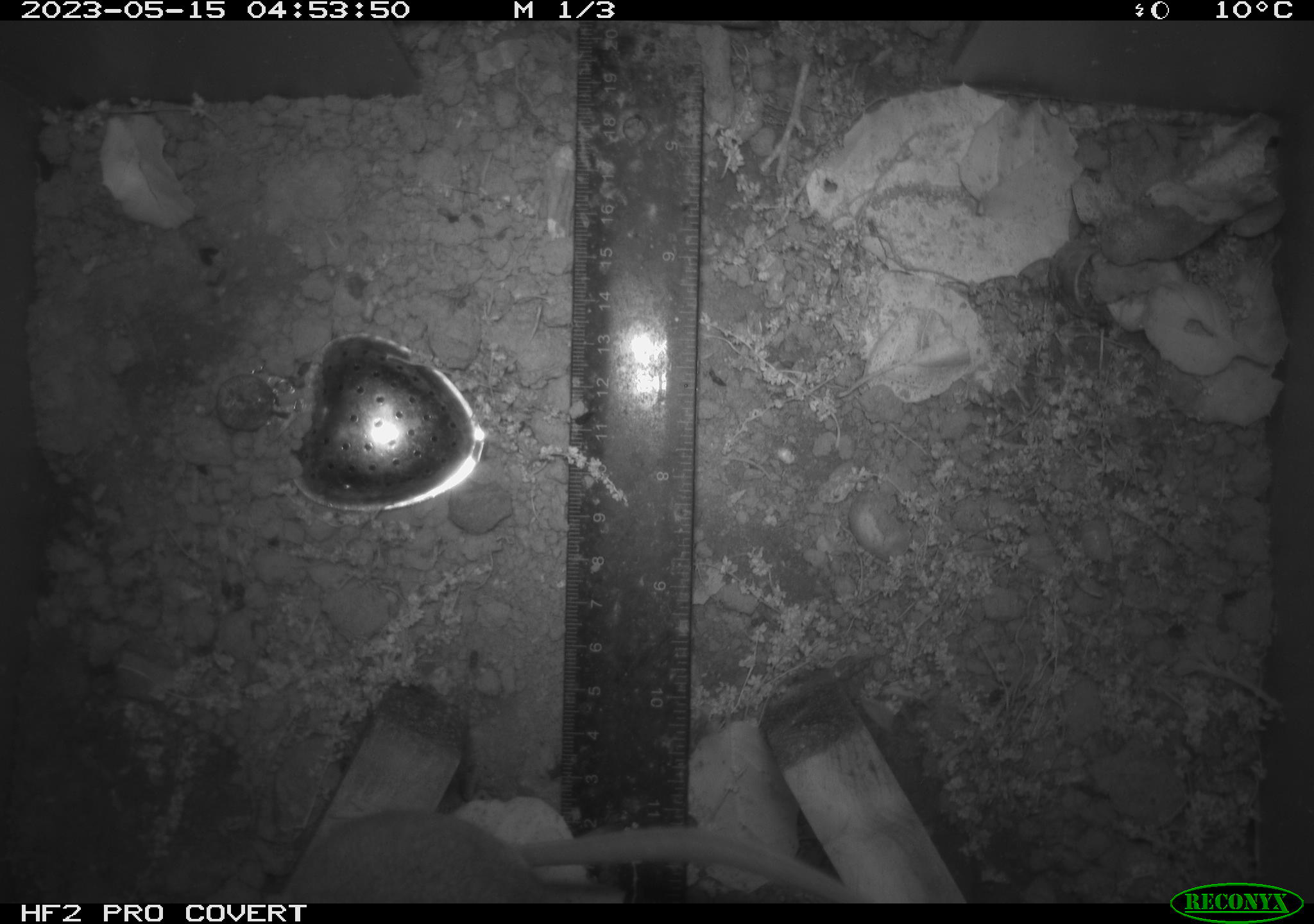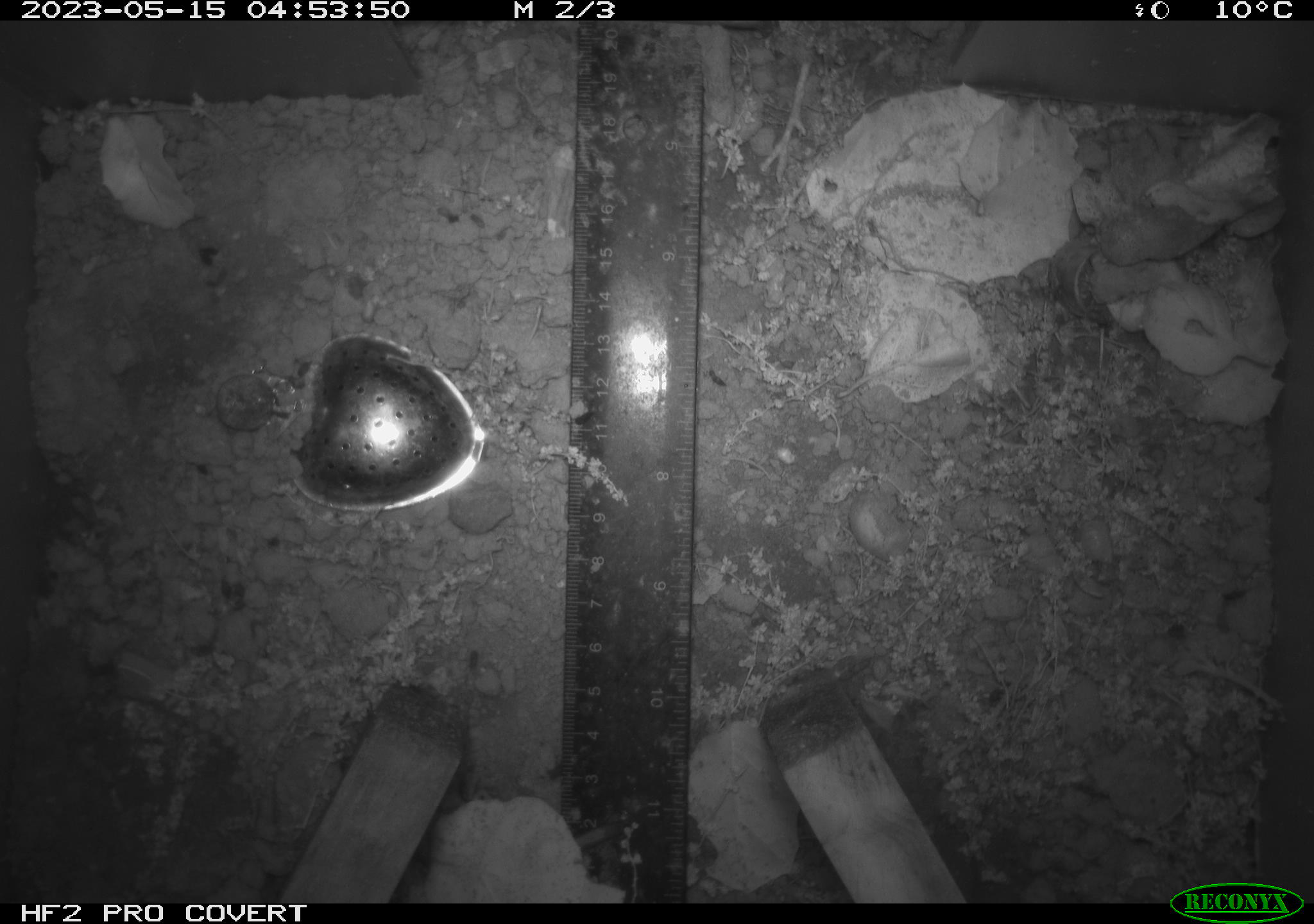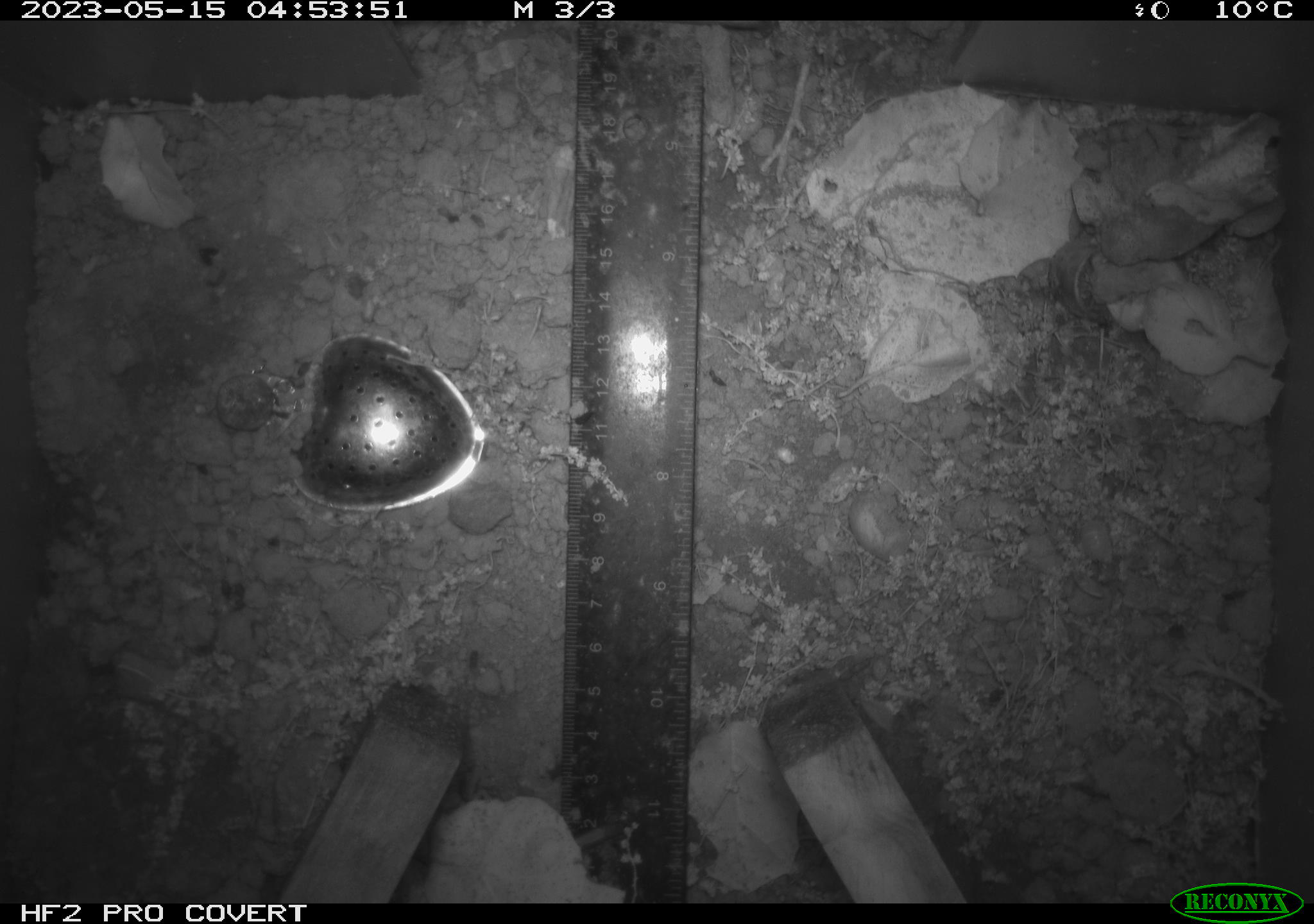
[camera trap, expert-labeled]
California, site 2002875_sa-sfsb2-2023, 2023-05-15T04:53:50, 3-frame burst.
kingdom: Animalia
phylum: Chordata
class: Mammalia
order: Rodentia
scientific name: Rodentia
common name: mouse species